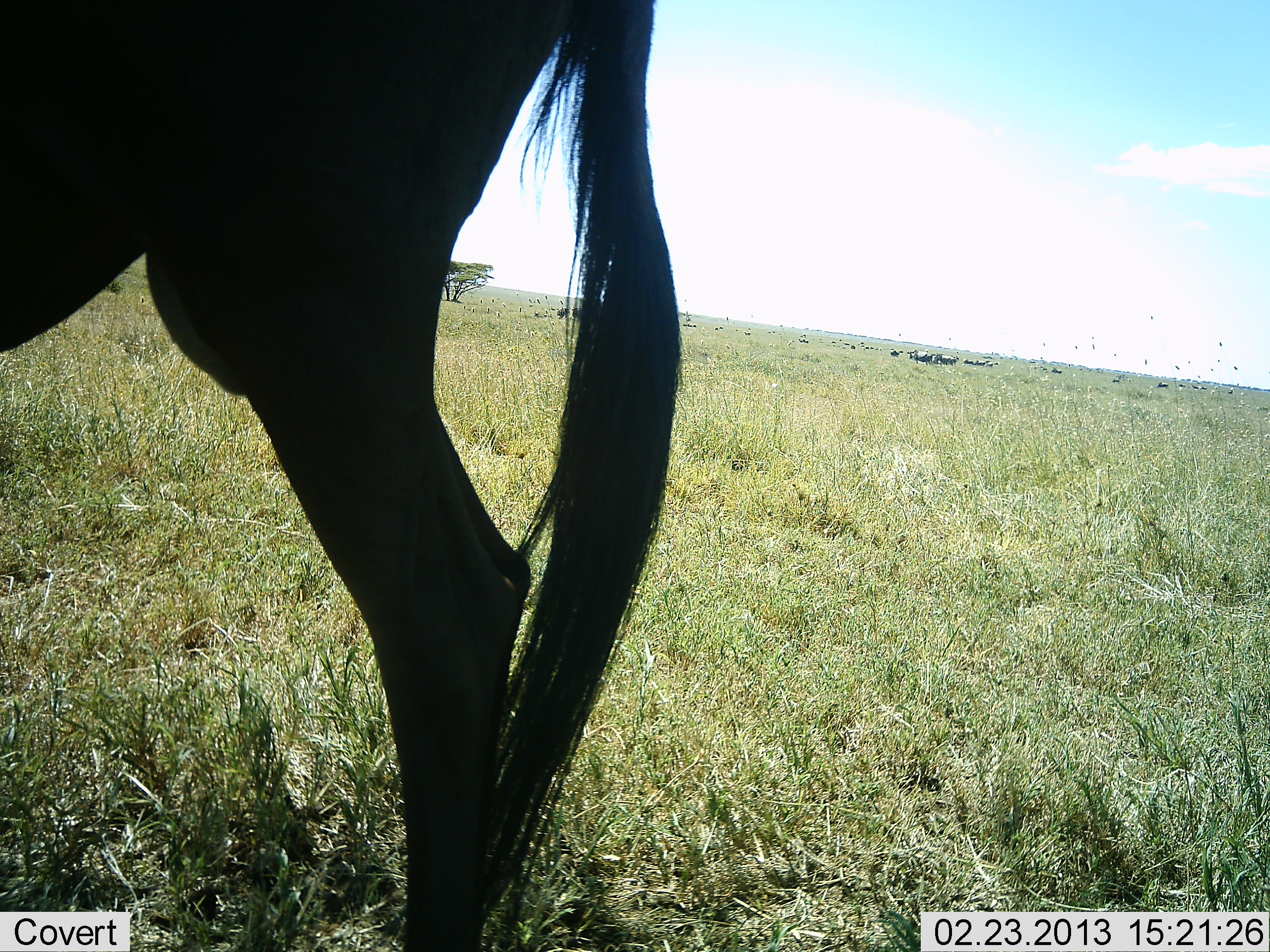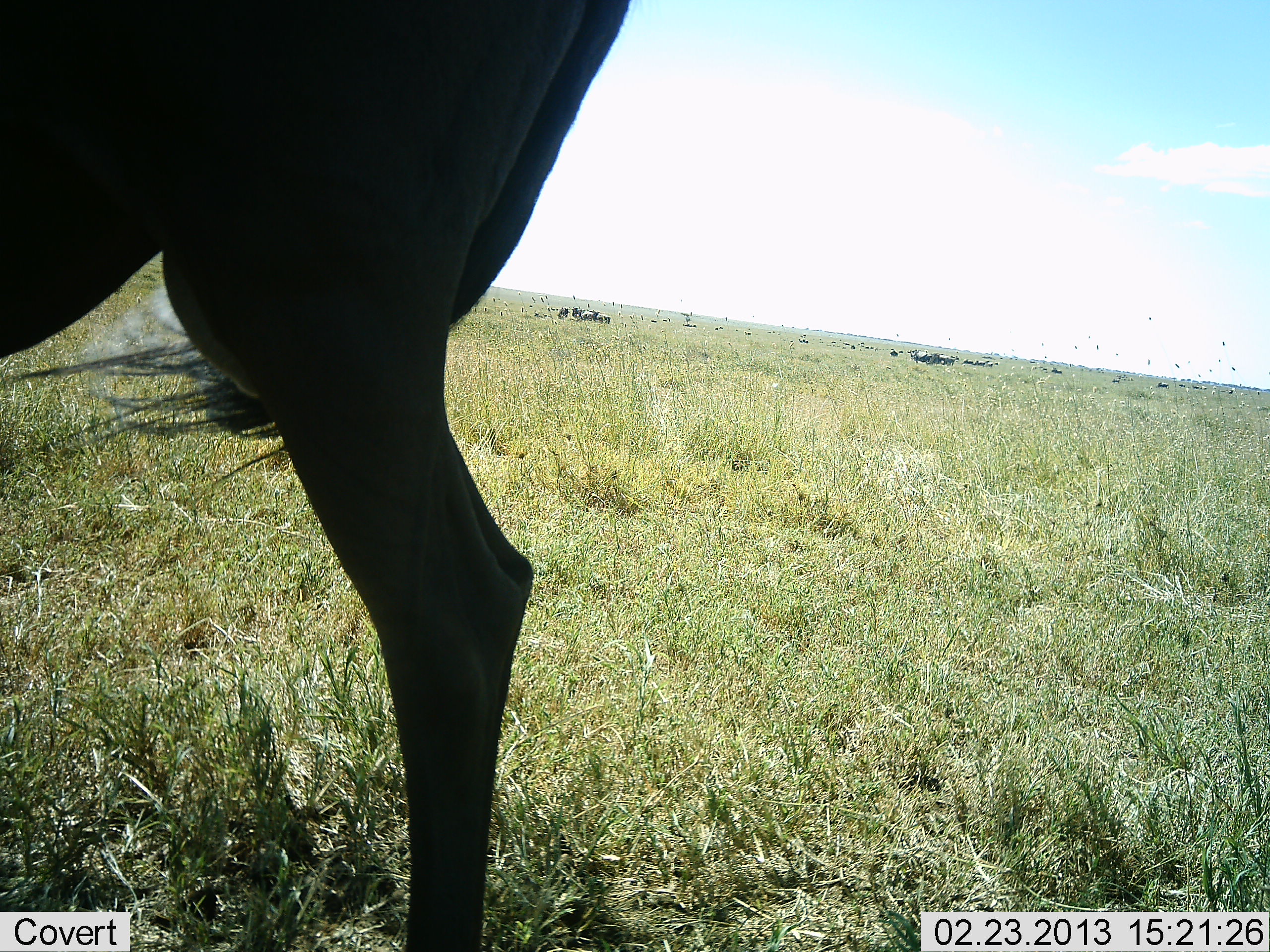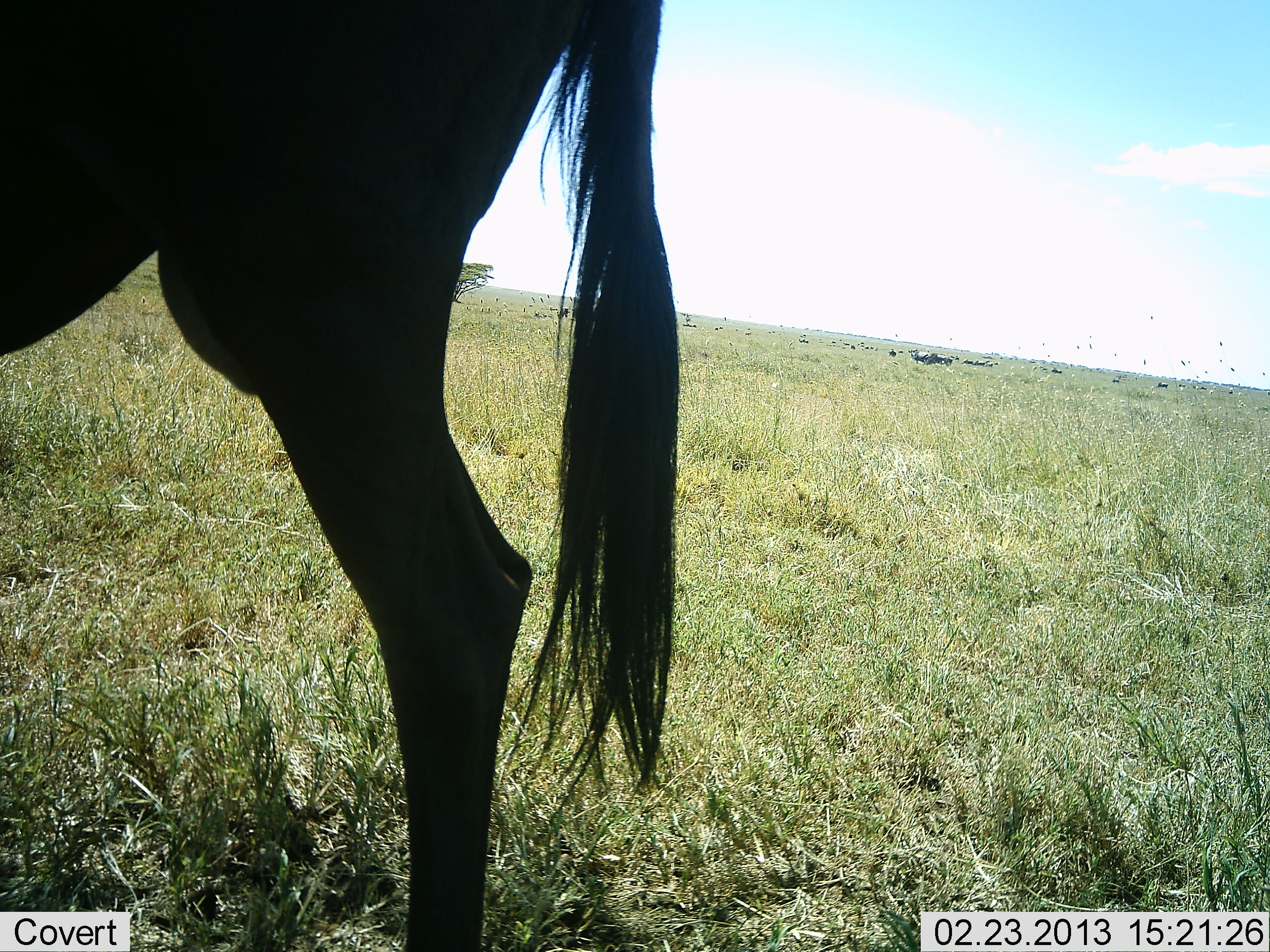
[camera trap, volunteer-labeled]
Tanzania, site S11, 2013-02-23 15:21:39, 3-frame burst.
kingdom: Animalia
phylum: Chordata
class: Mammalia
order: Artiodactyla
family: Bovidae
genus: Connochaetes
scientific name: Connochaetes taurinus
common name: blue wildebeest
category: wildebeest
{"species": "wildebeest (blue wildebeest) (Connochaetes taurinus)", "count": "1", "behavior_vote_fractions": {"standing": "96%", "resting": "15%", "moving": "23%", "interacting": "0%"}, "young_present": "0%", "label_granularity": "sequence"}